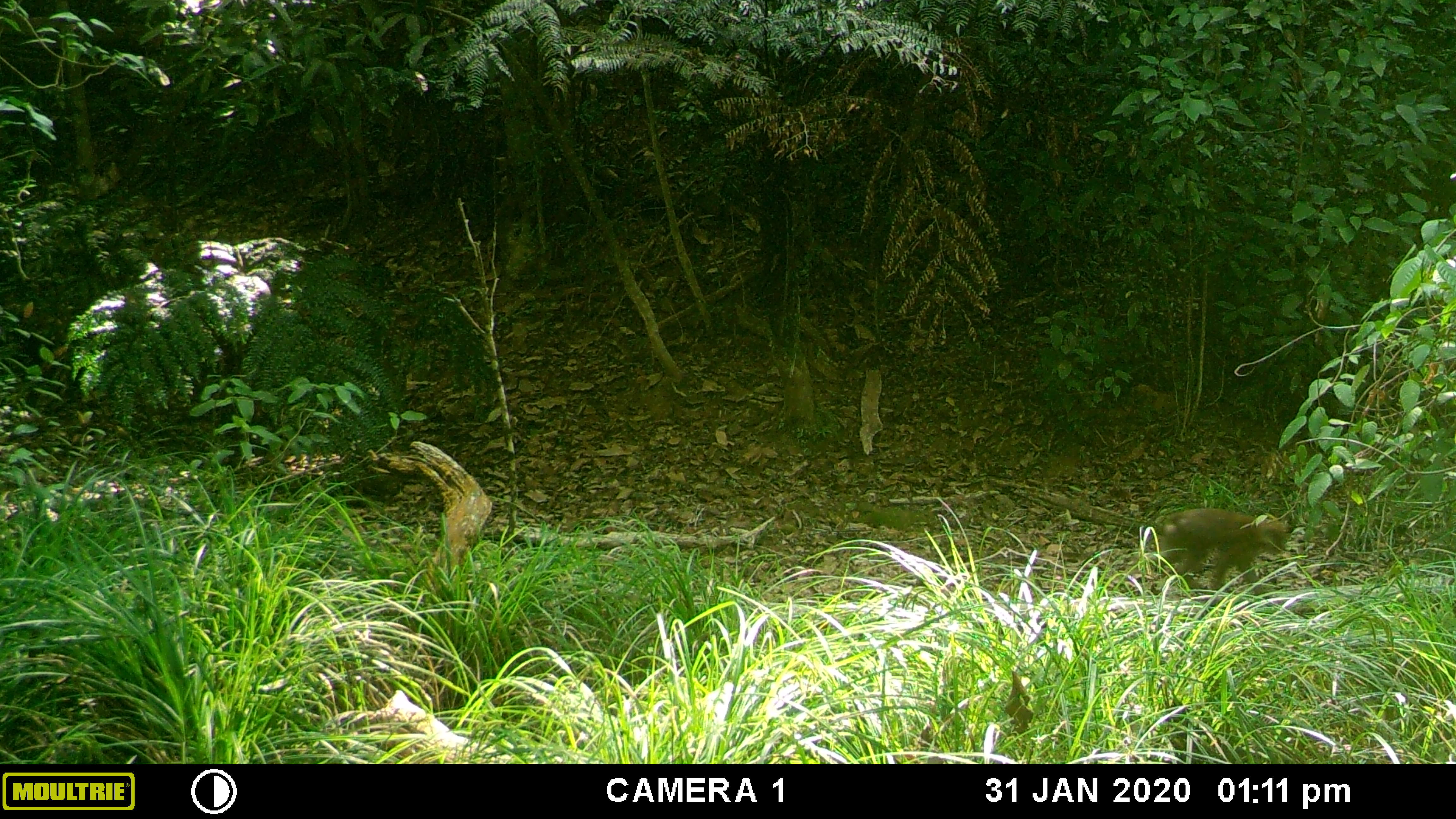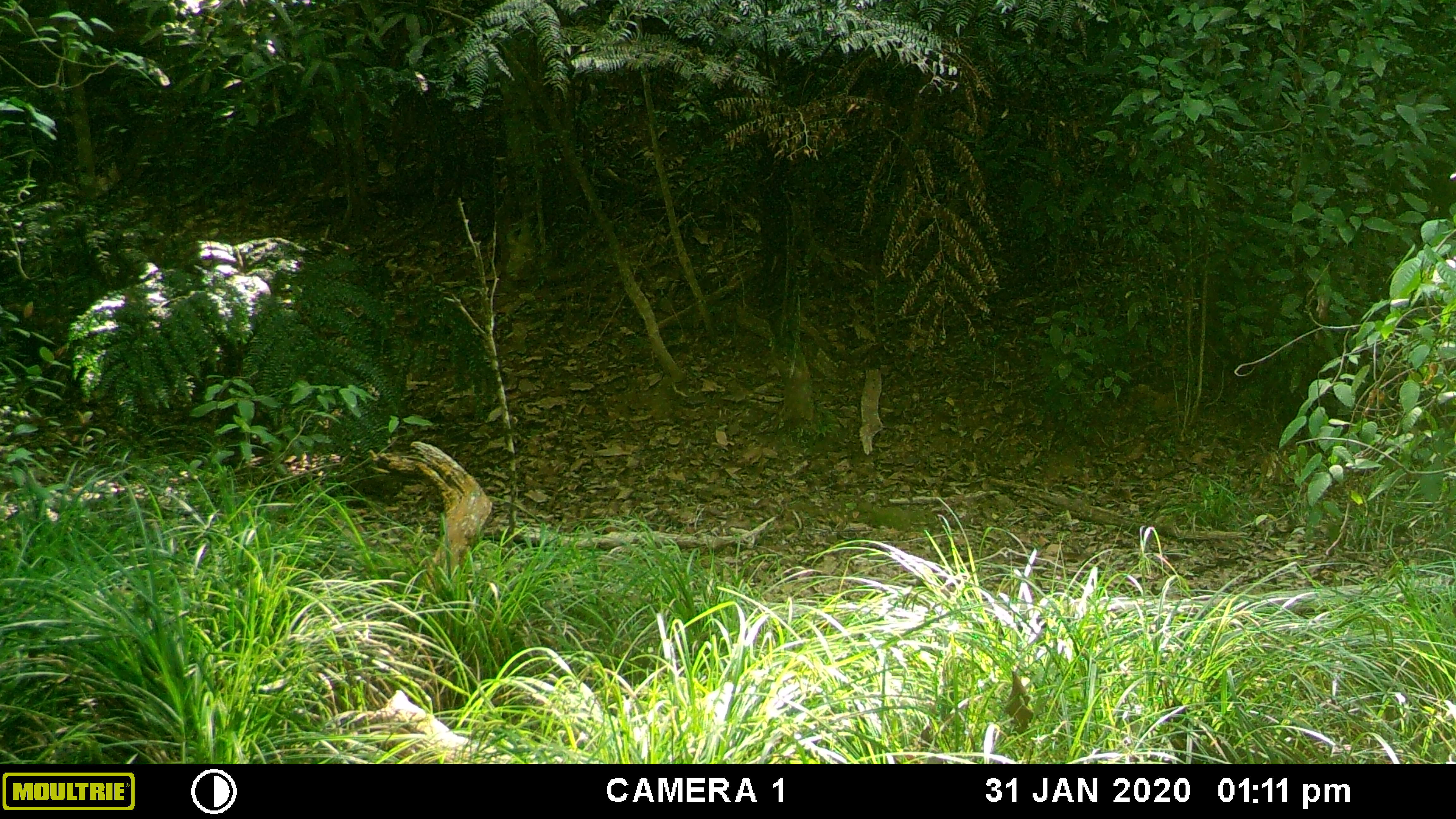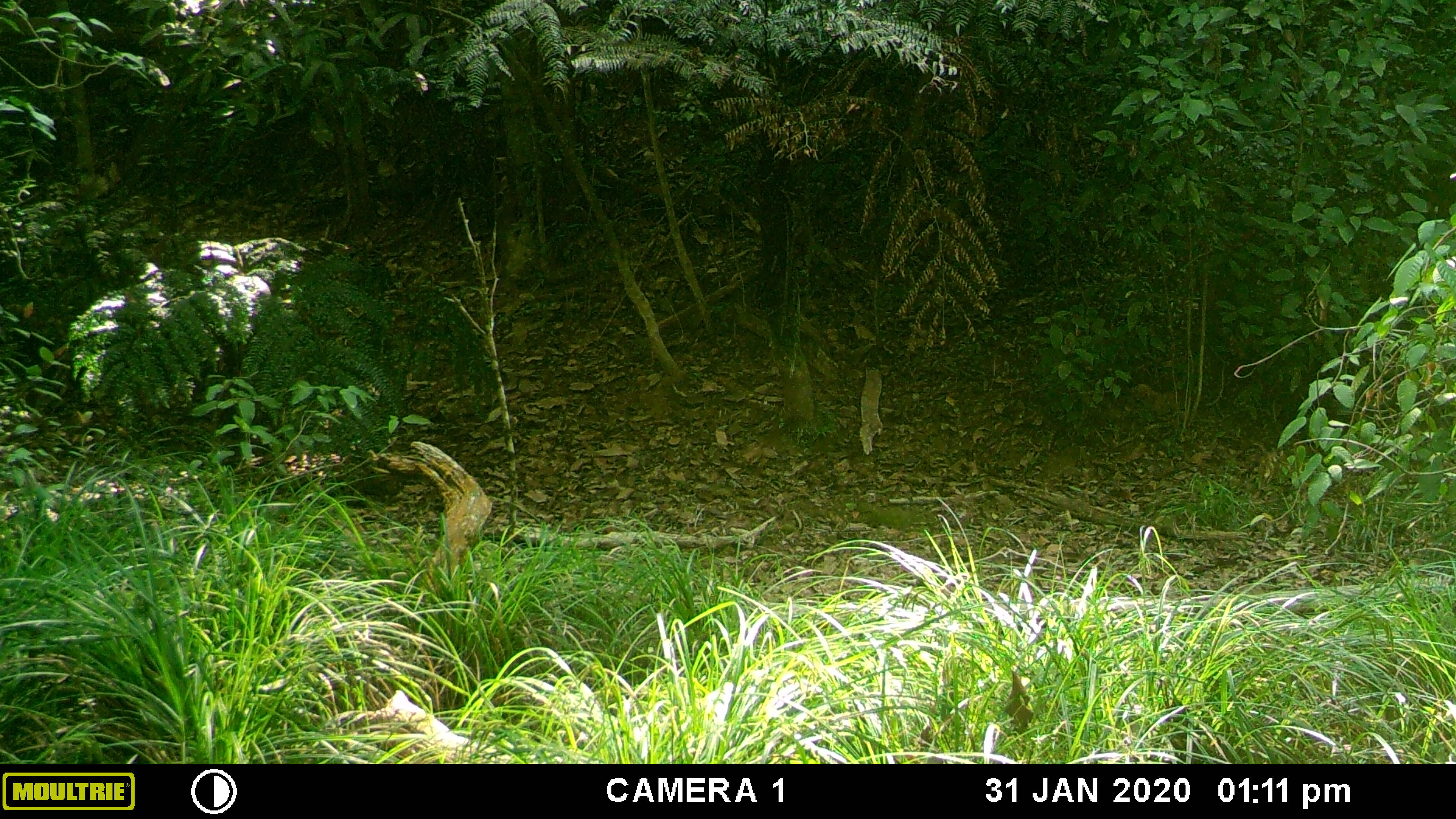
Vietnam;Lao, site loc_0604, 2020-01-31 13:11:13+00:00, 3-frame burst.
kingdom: Animalia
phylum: Chordata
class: Mammalia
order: Primates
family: Cercopithecidae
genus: Macaca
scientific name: Macaca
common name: macaques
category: assam or rhesus macaque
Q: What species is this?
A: Assam or rhesus macaque (macaques) (Macaca).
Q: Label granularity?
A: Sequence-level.